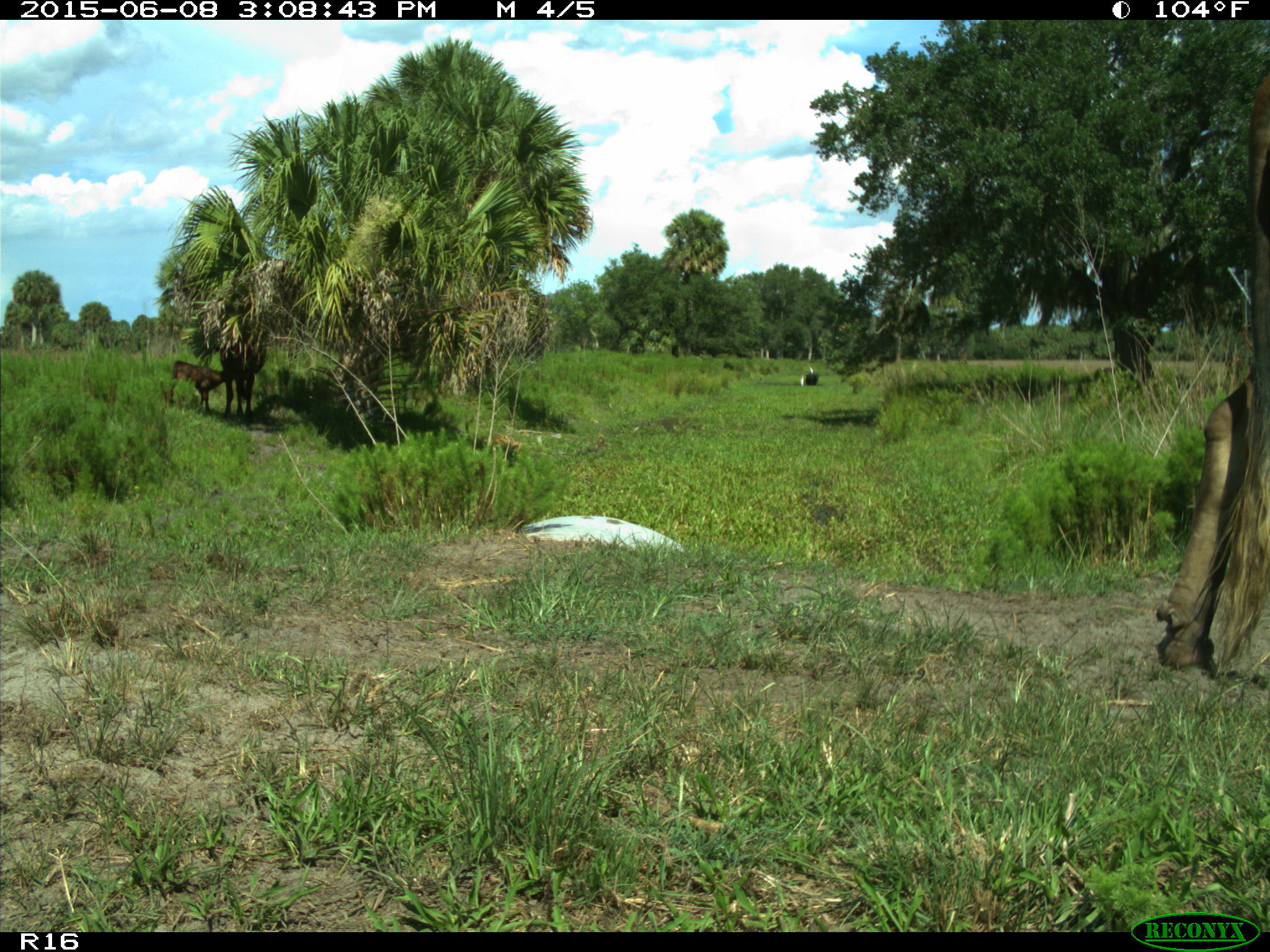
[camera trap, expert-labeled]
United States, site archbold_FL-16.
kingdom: Animalia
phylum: Chordata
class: Mammalia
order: Artiodactyla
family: Bovidae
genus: Bos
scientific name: Bos taurus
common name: domestic cow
Bos taurus (domestic cow).